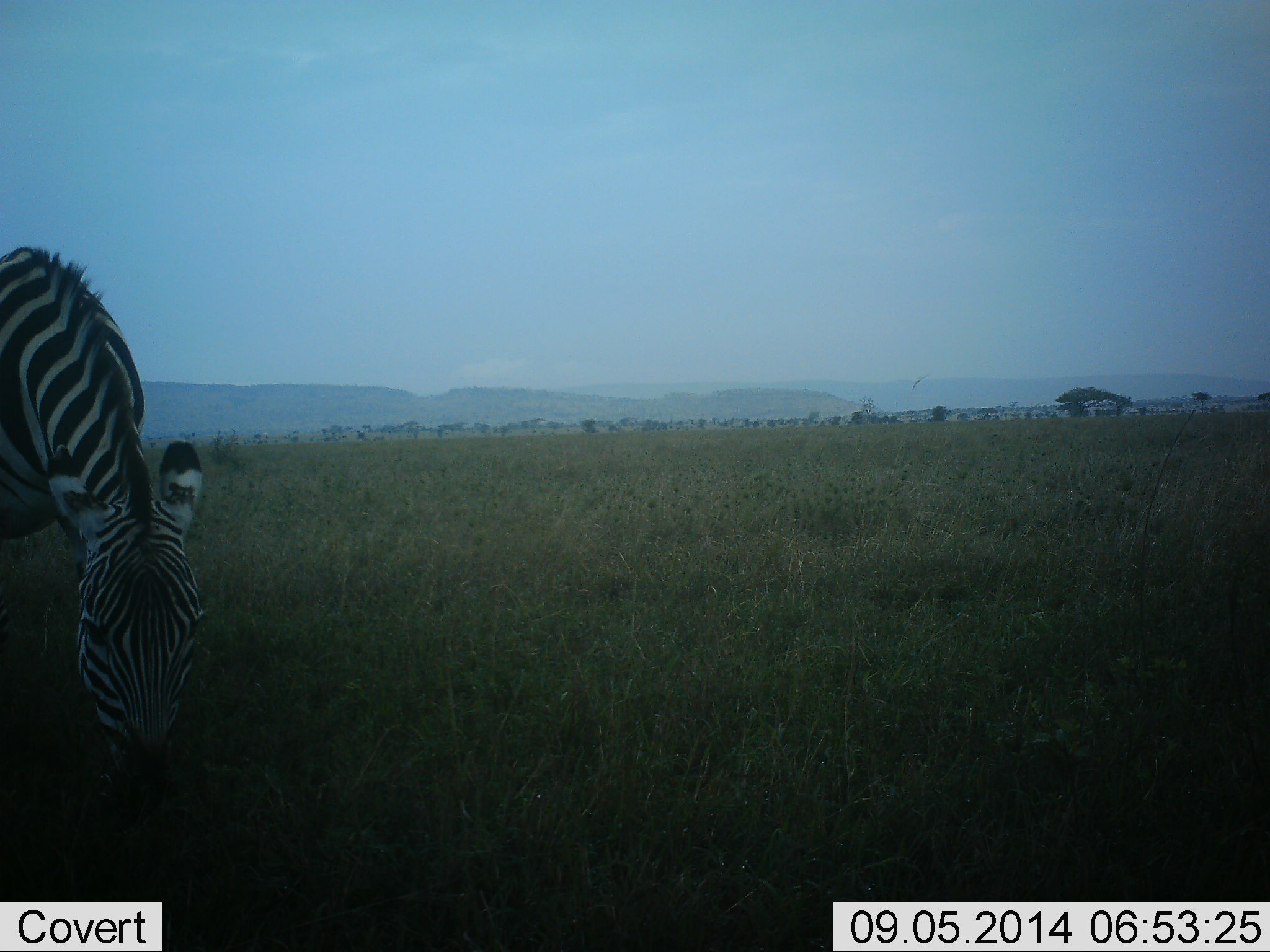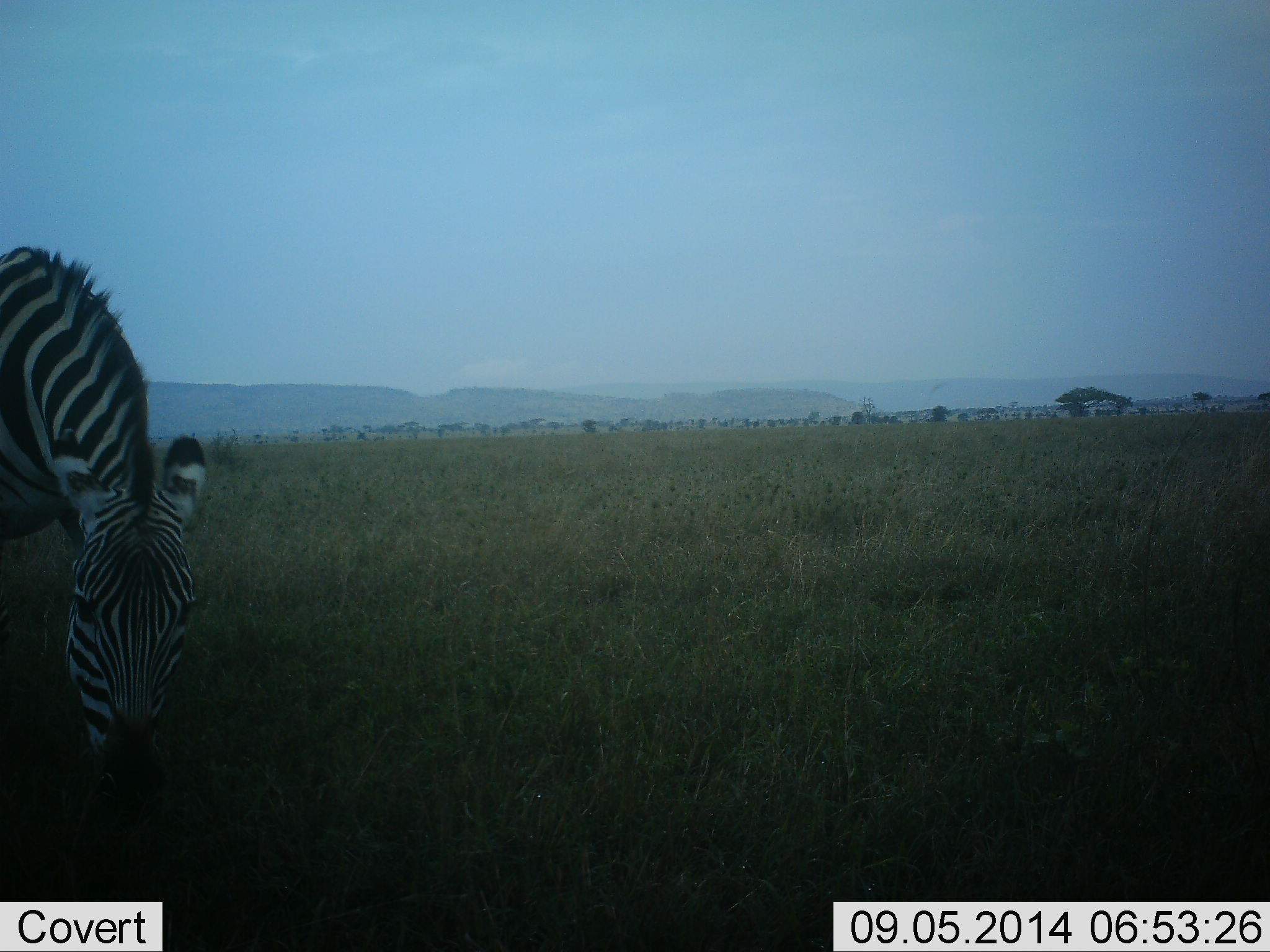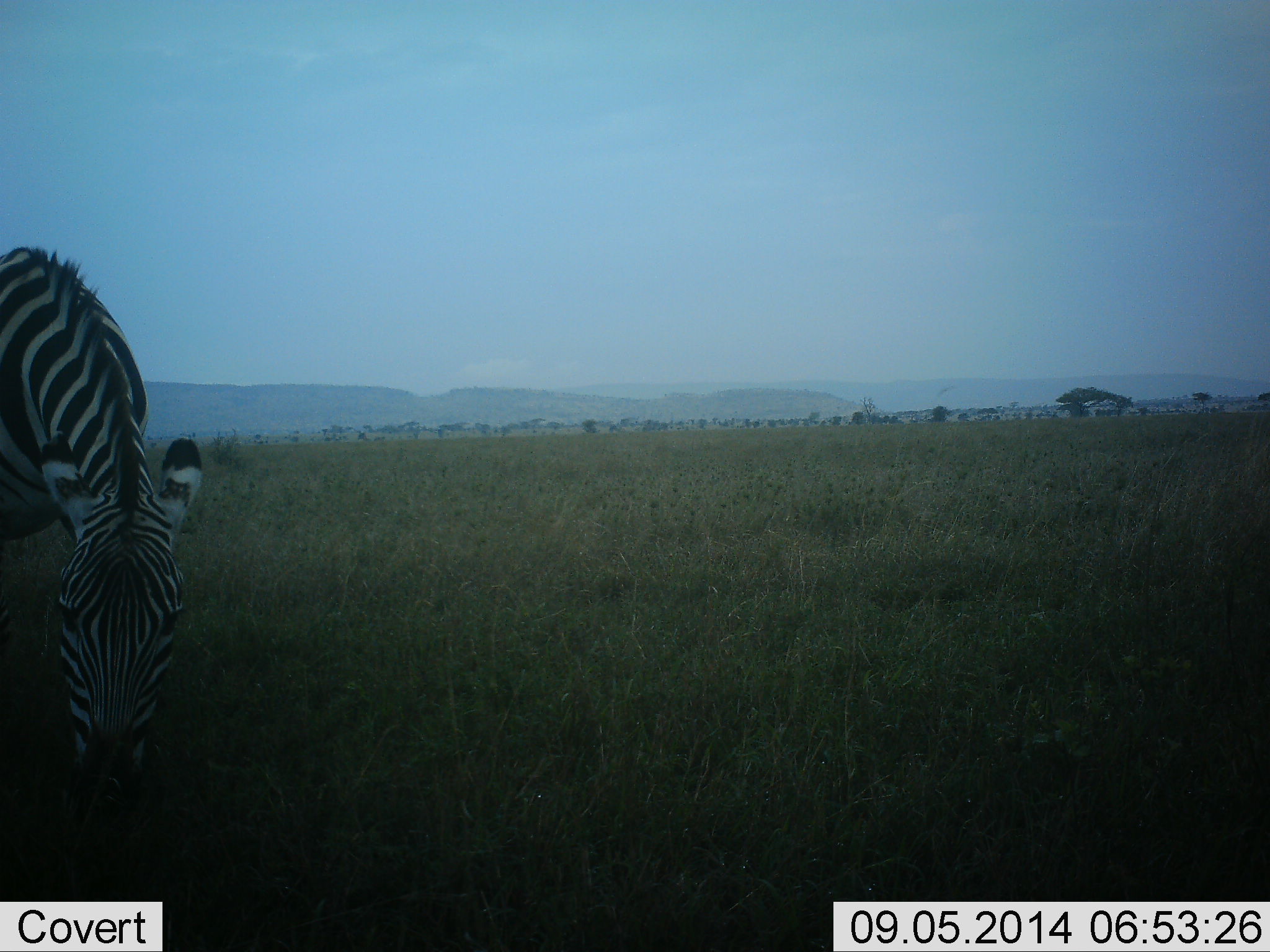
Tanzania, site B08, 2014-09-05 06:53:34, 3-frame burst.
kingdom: Animalia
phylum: Chordata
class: Mammalia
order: Perissodactyla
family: Equidae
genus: Equus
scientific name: Equus quagga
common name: plains zebra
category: zebra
Zebra (plains zebra) (Equus quagga), count 1. Behavior (volunteer vote fractions): standing 33%, resting 0%, moving 11%, interacting 0%. Young present (vote fraction): 0%. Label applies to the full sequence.